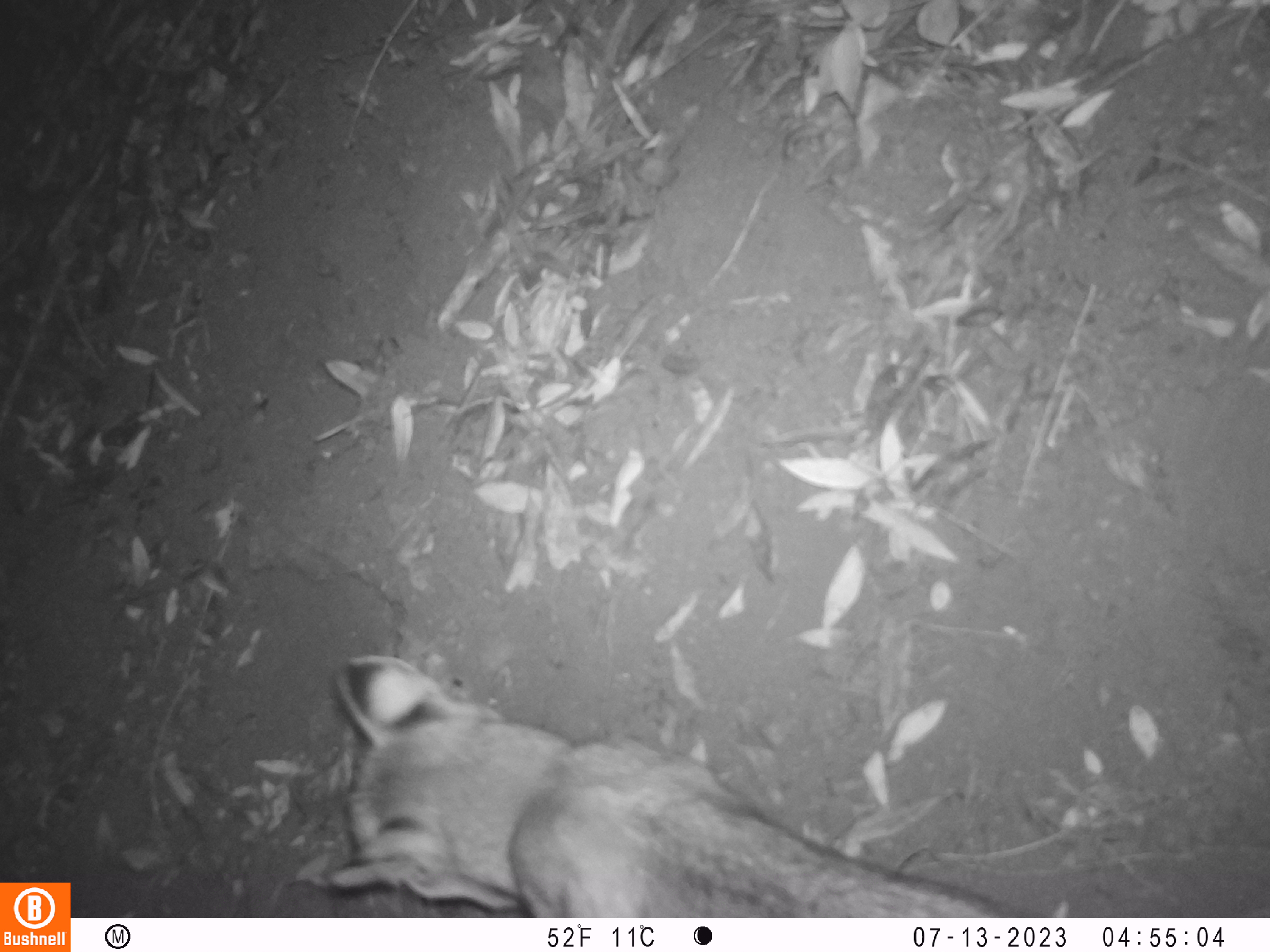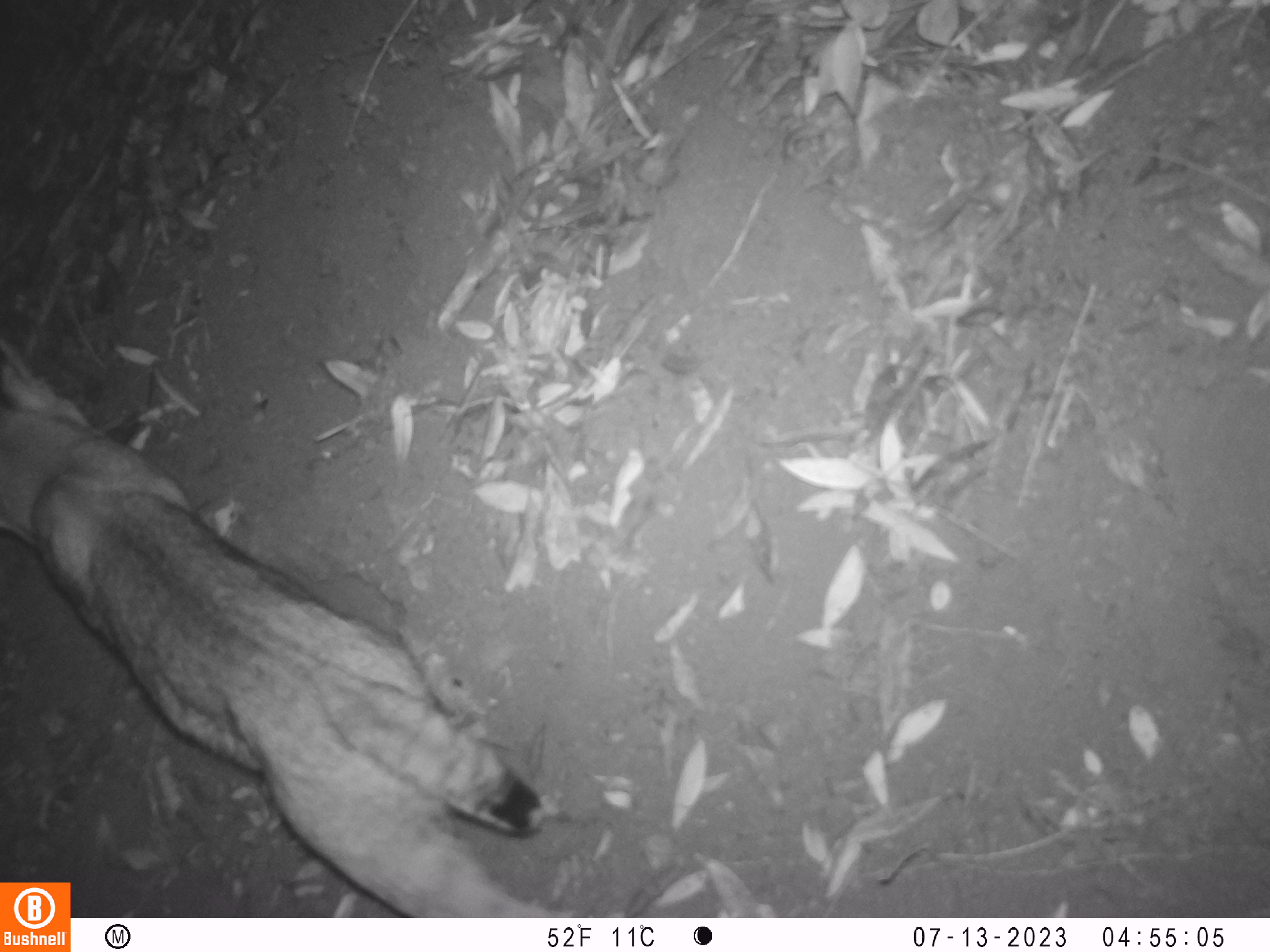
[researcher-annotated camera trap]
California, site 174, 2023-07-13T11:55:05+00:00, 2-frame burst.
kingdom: Animalia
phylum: Chordata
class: Mammalia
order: Carnivora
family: Felidae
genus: Lynx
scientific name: Lynx rufus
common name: bobcat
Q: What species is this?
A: Bobcat (Lynx rufus).